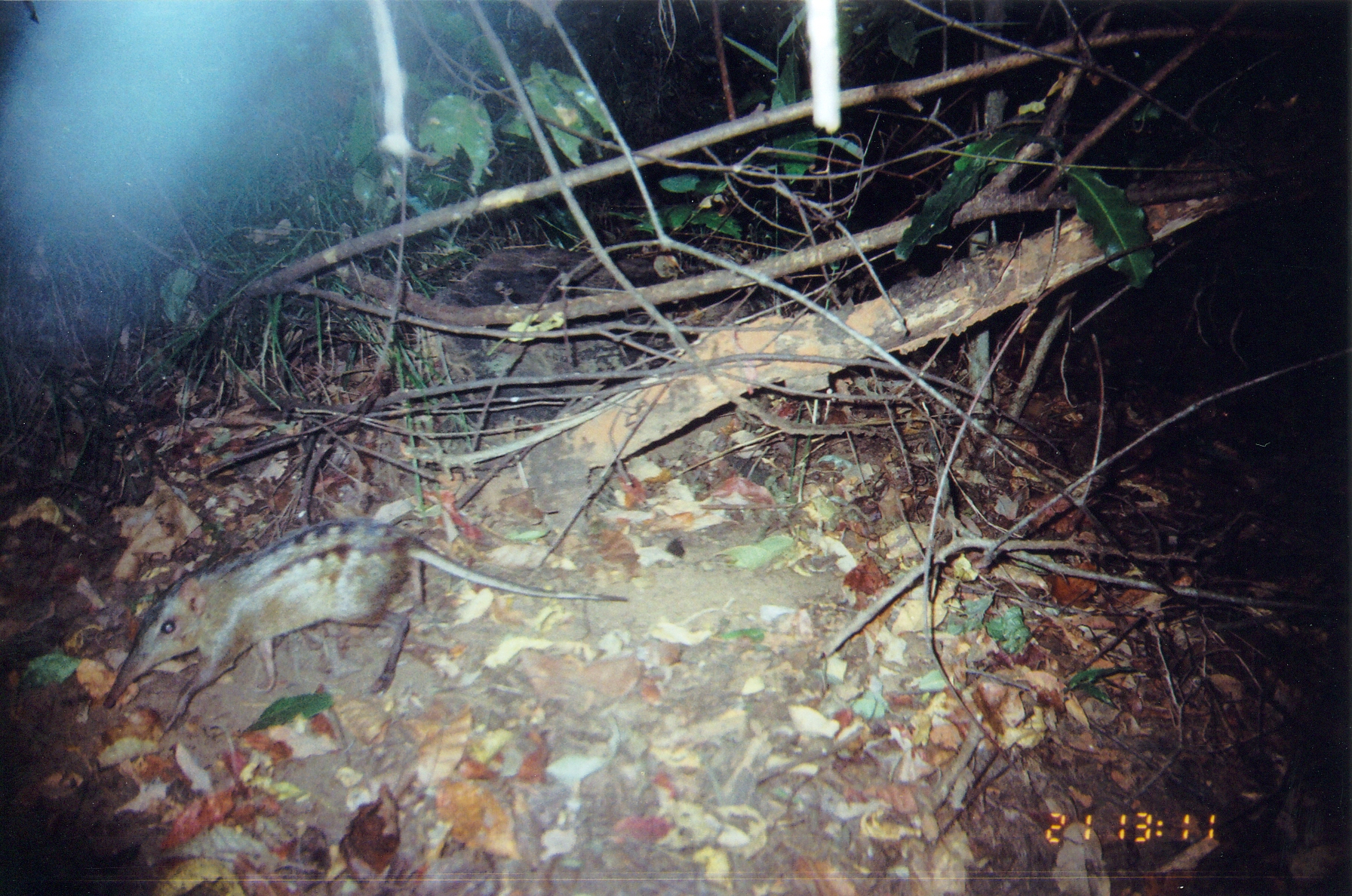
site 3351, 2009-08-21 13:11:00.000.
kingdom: Animalia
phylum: Chordata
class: Mammalia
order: Macroscelidea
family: Macroscelididae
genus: Rhynchocyon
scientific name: Rhynchocyon cirnei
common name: checkered sengi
Rhynchocyon cirnei (checkered sengi), count 1.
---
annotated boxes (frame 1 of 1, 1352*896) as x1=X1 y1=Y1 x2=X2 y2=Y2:
rhynchocyon cirnei: x1=102 y1=512 x2=631 y2=739